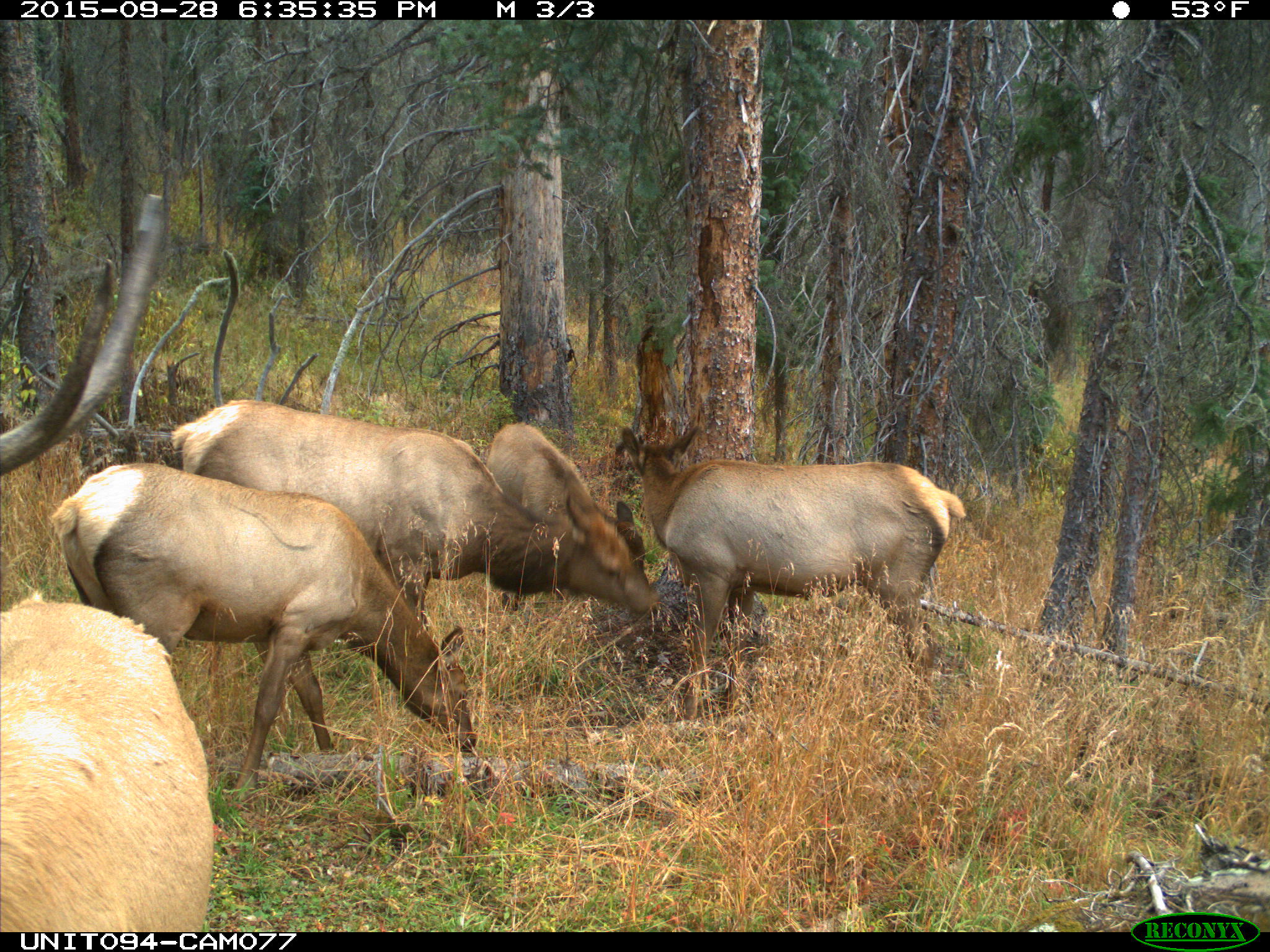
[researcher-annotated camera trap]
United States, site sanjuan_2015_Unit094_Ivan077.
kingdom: Animalia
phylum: Chordata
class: Mammalia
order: Artiodactyla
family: Cervidae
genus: Cervus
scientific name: Cervus elaphus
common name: red deer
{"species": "Cervus elaphus (red deer)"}